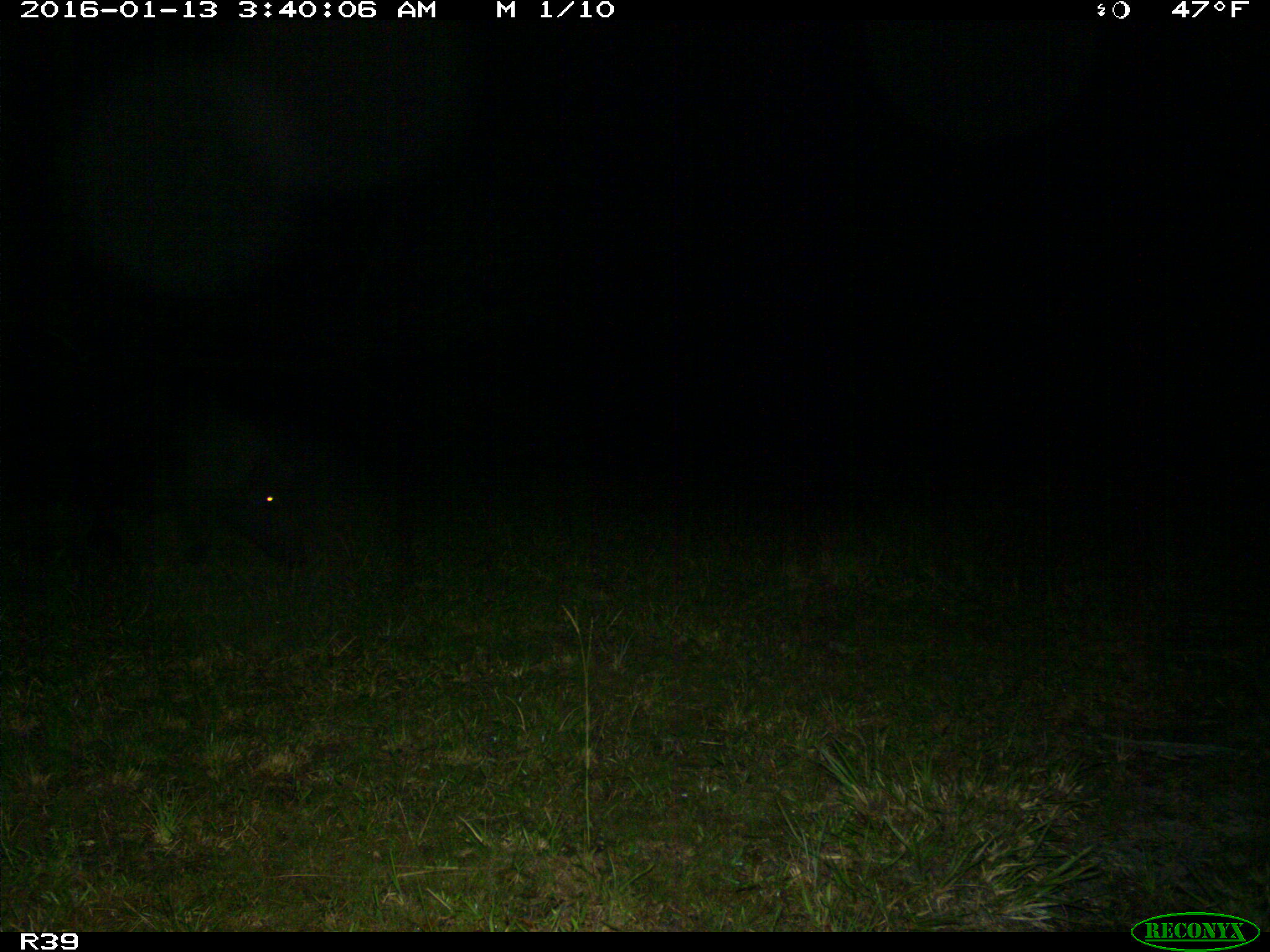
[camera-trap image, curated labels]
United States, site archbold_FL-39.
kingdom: Animalia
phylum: Chordata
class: Mammalia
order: Artiodactyla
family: Suidae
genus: Sus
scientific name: Sus scrofa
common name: wild boar